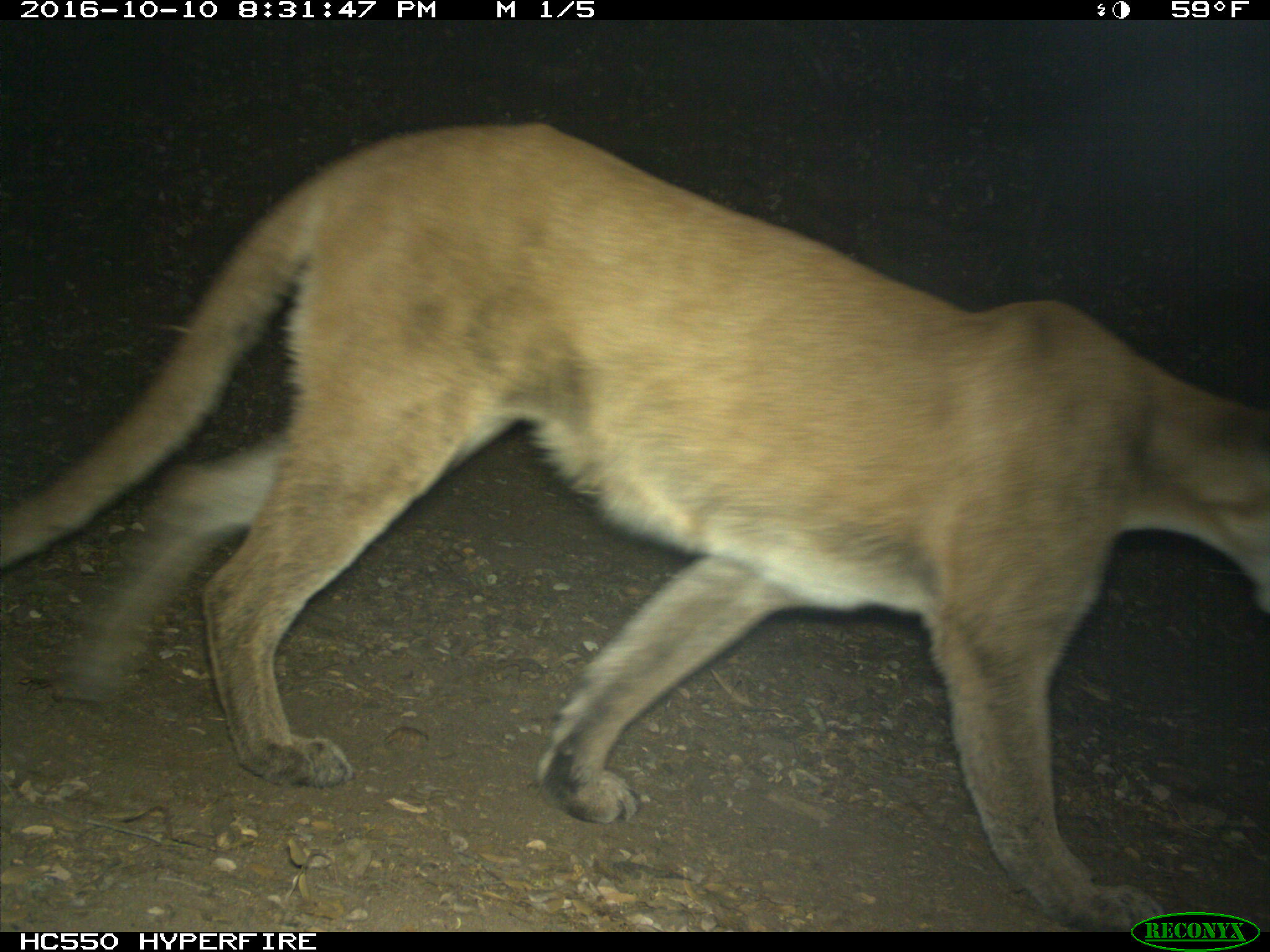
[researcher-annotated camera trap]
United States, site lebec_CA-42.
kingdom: Animalia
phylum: Chordata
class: Mammalia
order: Carnivora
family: Felidae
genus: Puma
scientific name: Puma concolor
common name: mountain lion